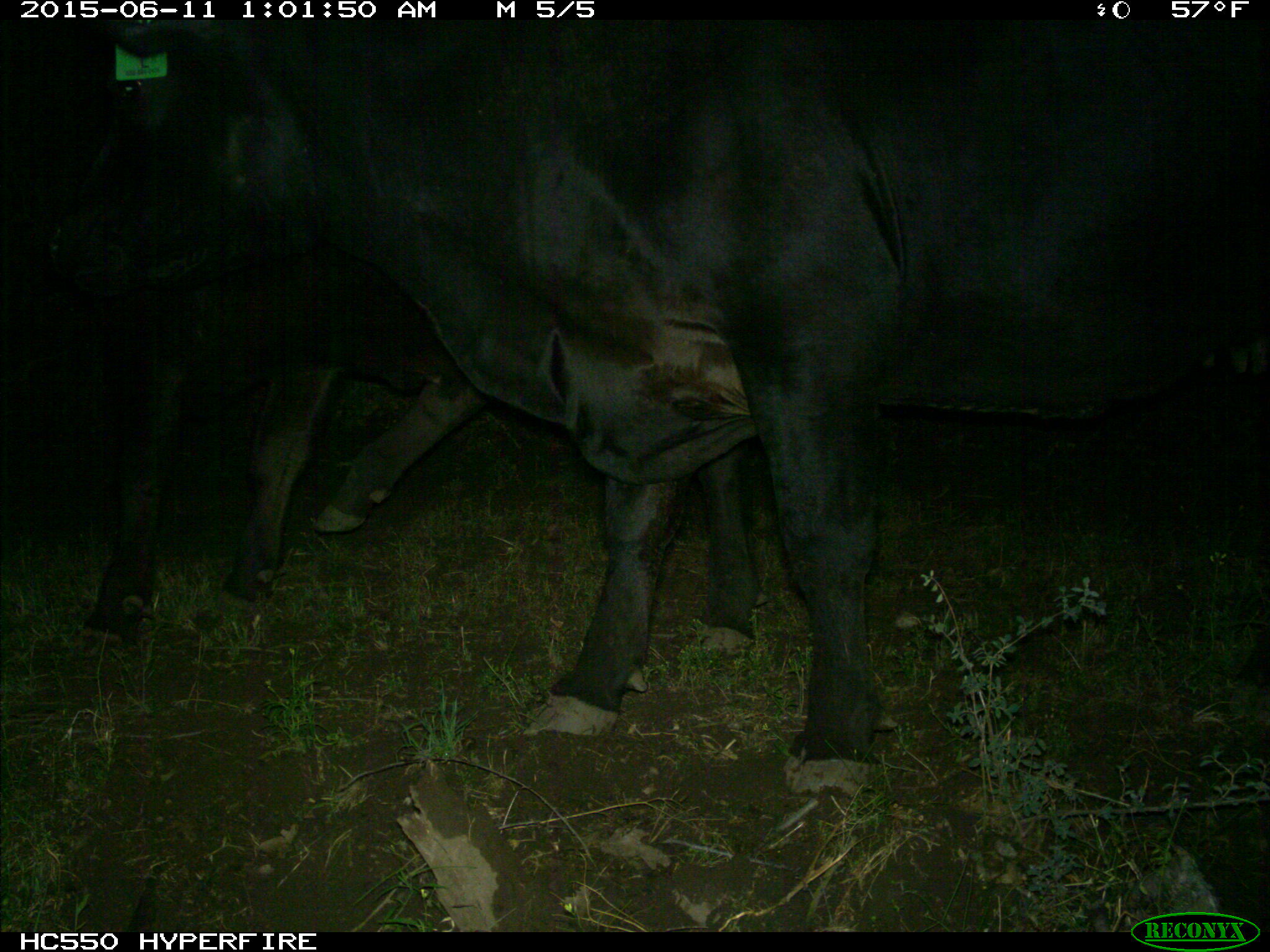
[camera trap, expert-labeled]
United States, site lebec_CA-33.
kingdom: Animalia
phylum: Chordata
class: Mammalia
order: Artiodactyla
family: Bovidae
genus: Bos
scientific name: Bos taurus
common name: domestic cow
Bos taurus (domestic cow).